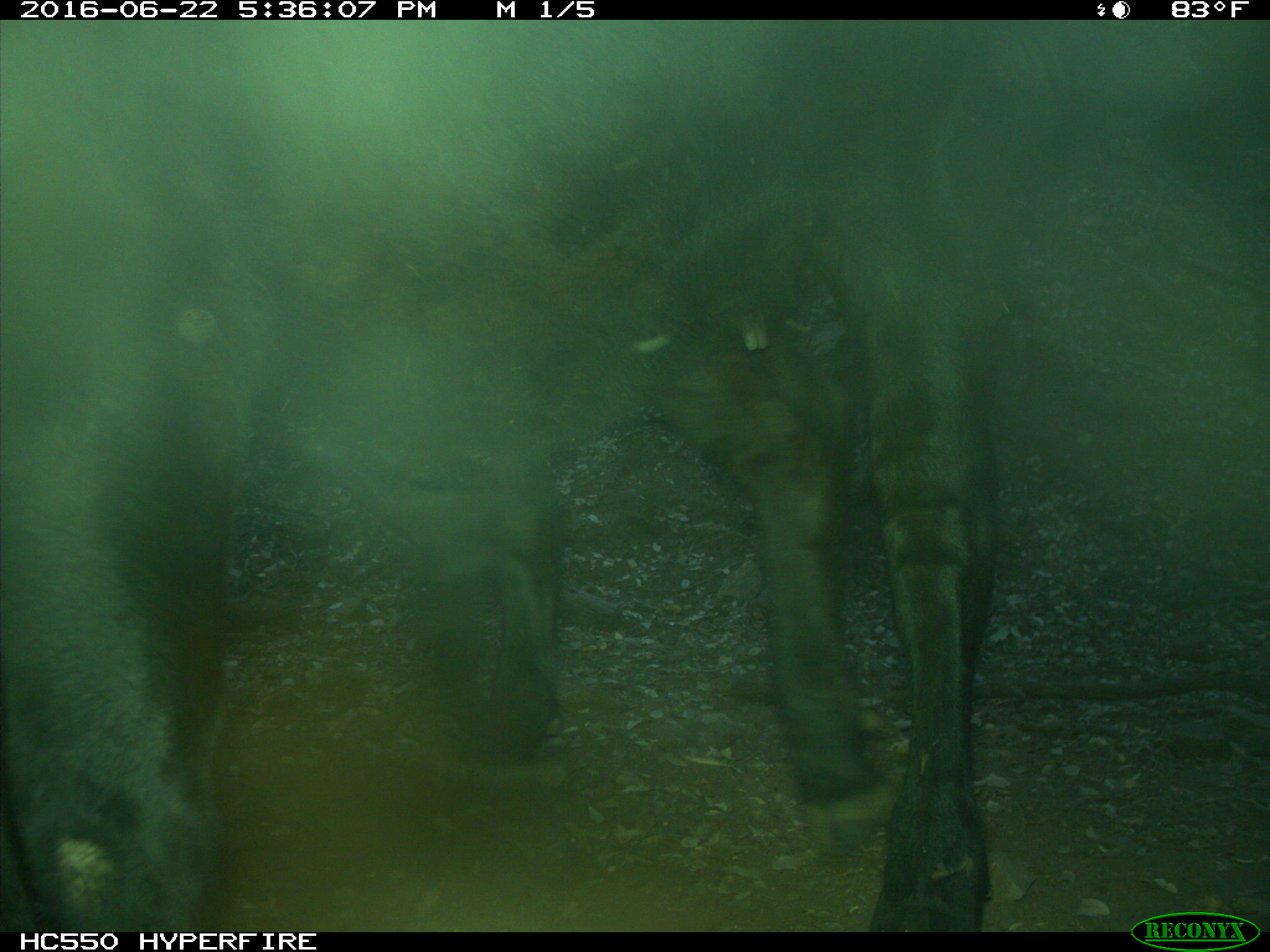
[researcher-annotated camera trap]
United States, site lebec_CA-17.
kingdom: Animalia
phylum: Chordata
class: Mammalia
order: Artiodactyla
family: Bovidae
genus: Bos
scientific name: Bos taurus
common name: domestic cow